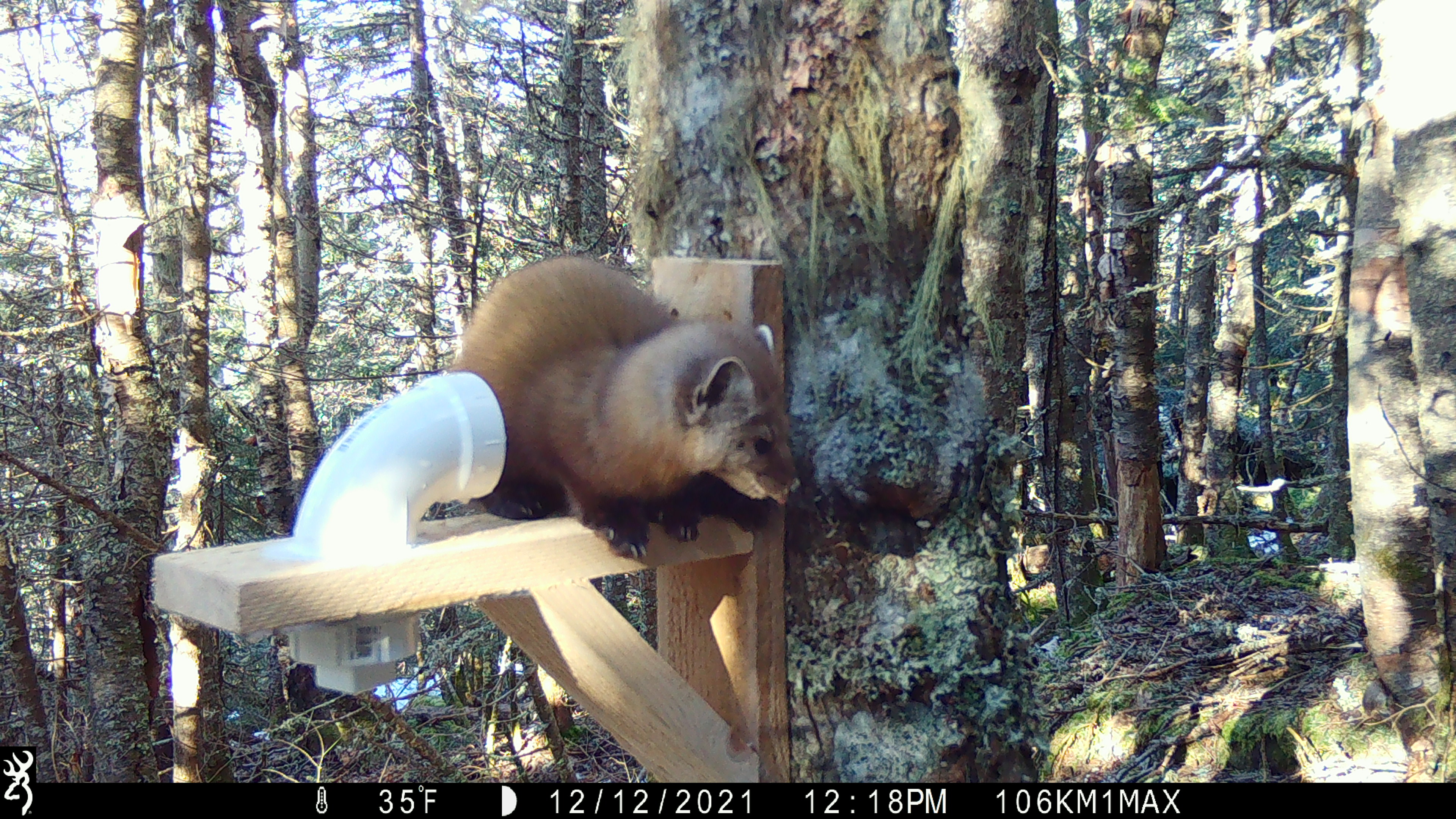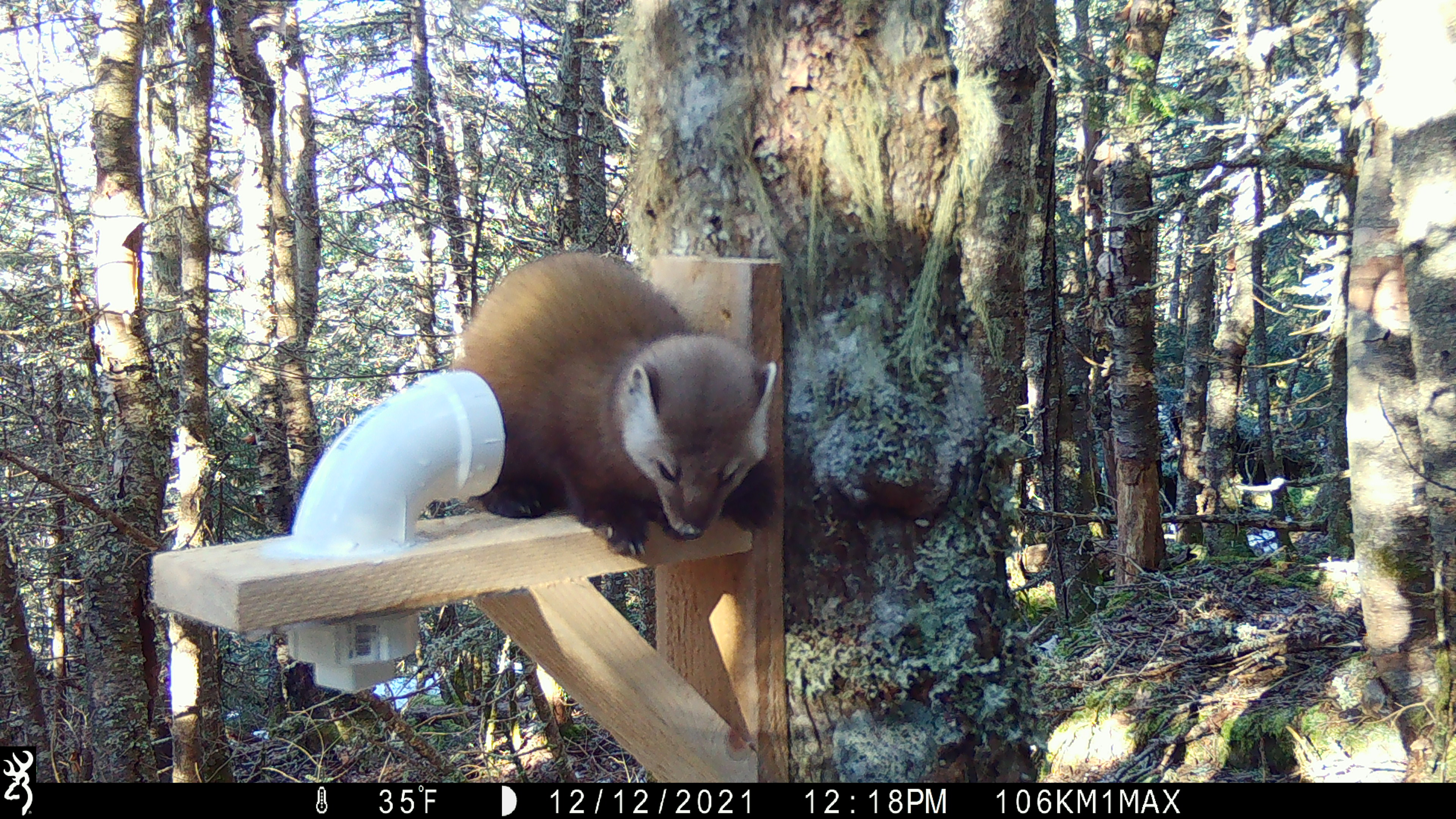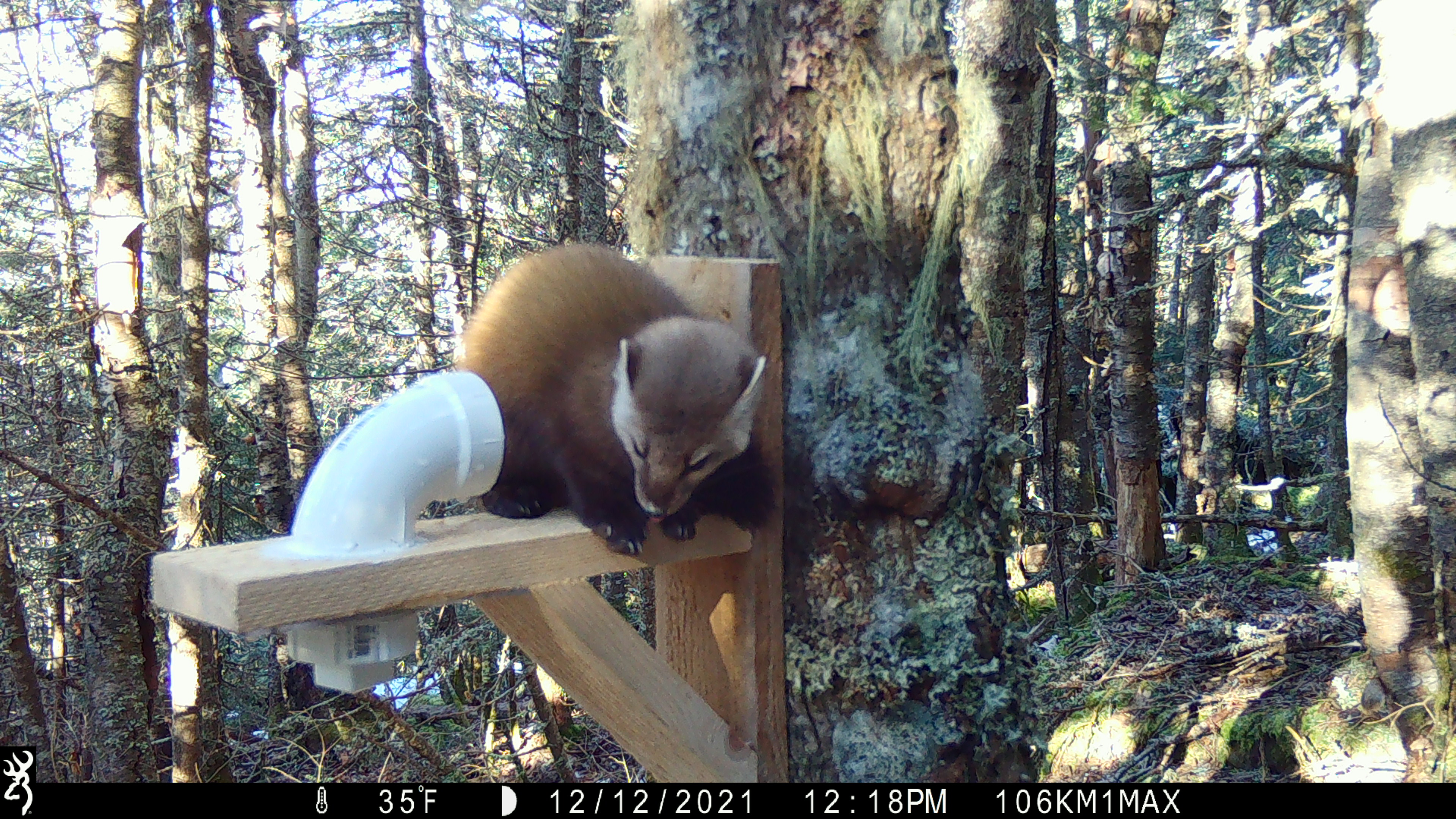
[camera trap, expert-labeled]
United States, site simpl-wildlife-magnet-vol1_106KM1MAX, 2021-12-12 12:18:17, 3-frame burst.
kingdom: Animalia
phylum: Chordata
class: Mammalia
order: Carnivora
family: Mustelidae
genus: Martes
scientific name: Martes americana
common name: american marten